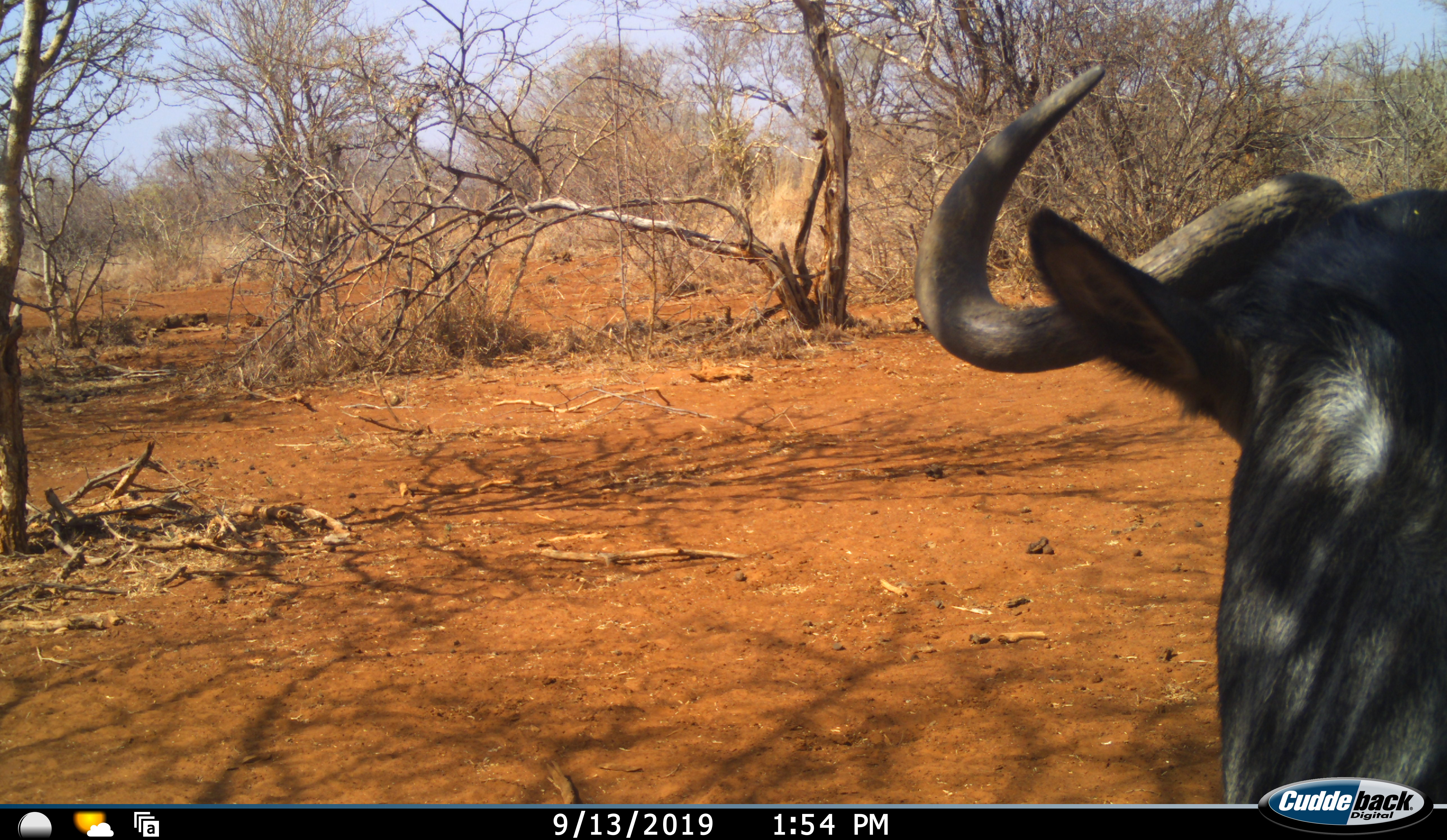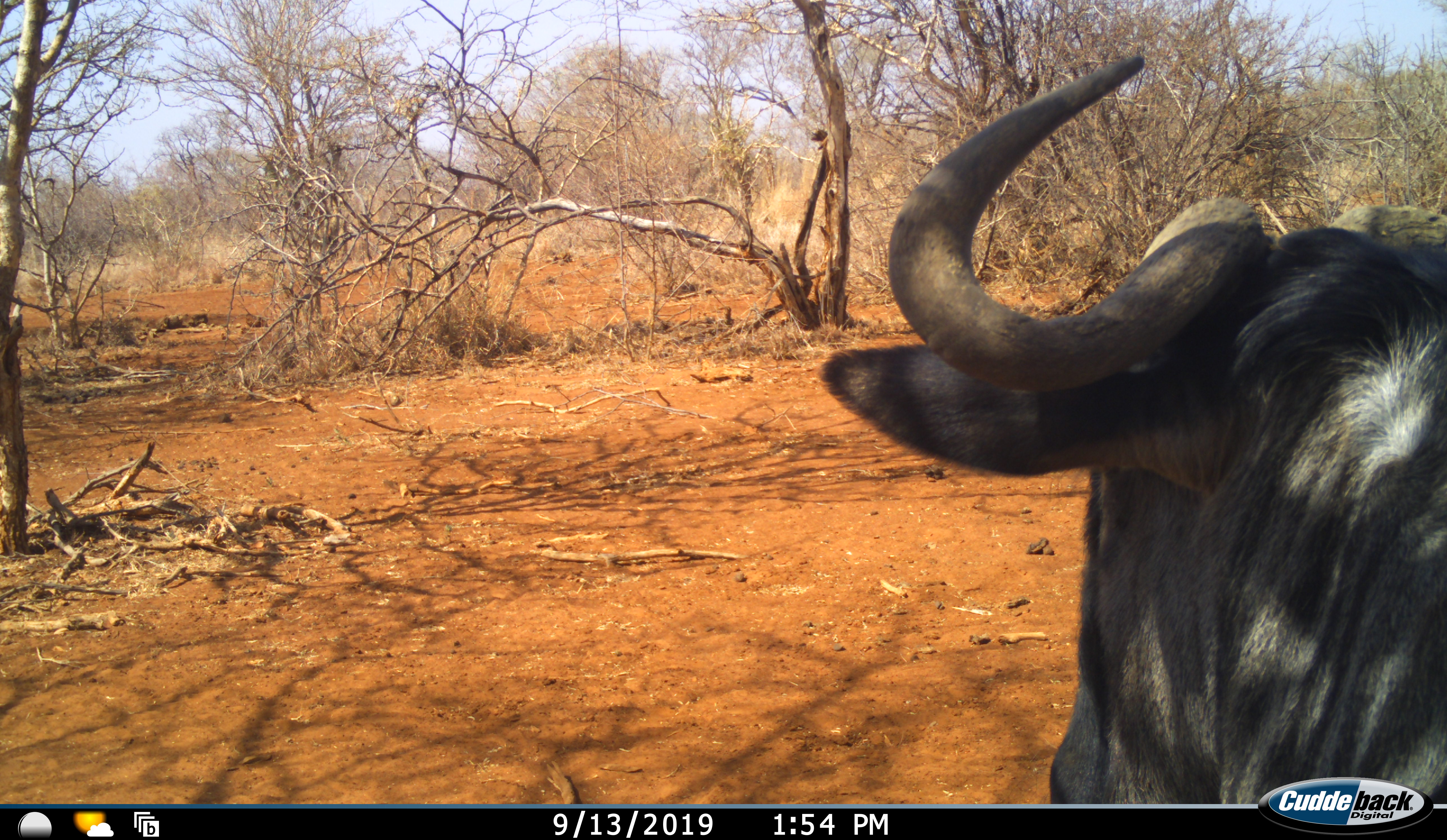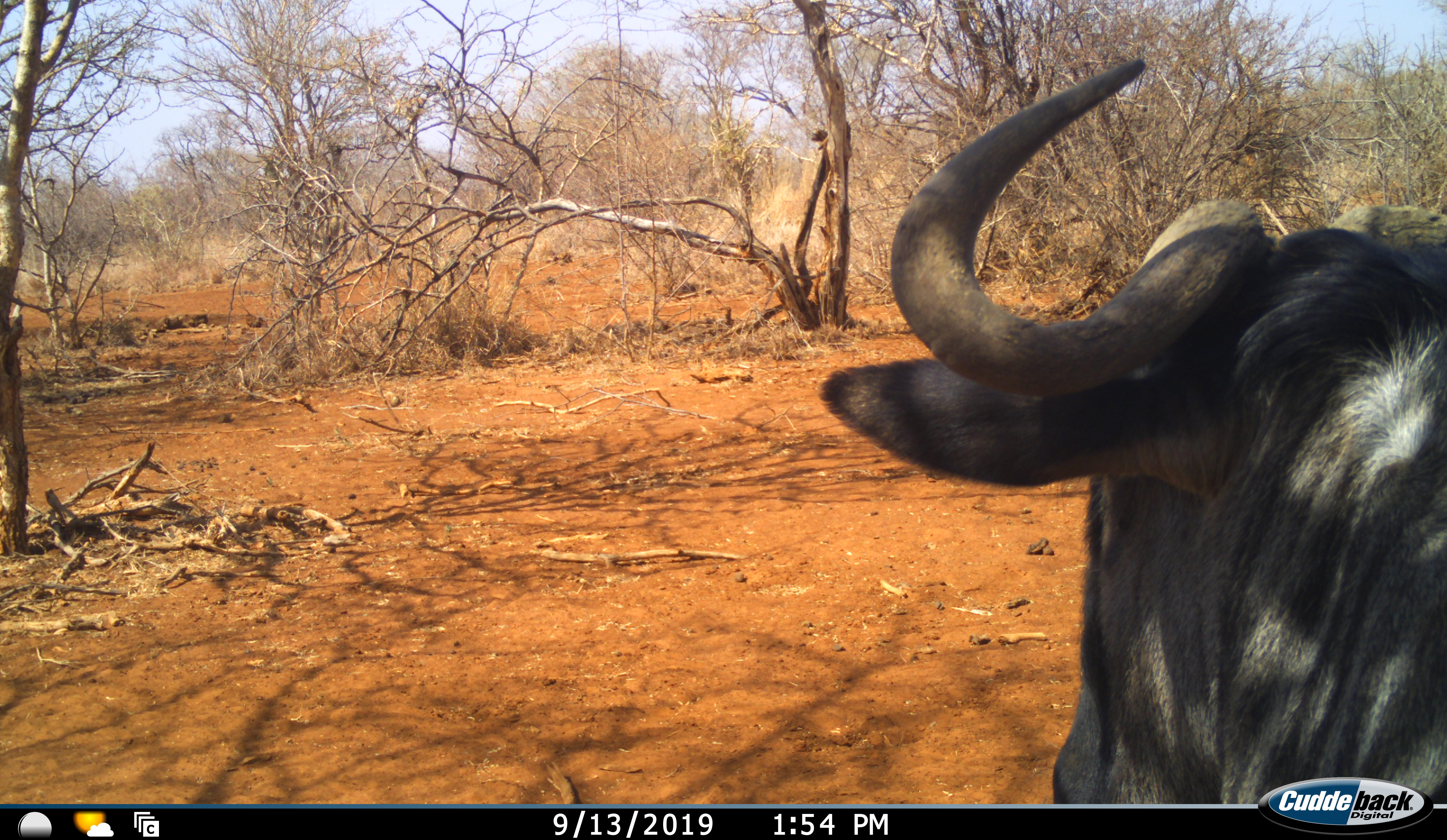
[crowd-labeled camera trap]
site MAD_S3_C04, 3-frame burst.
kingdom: Animalia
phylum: Chordata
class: Mammalia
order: Artiodactyla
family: Bovidae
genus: Connochaetes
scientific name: Connochaetes taurinus taurinus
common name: blue wildebeest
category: wildebeestblue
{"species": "wildebeestblue (blue wildebeest) (Connochaetes taurinus taurinus)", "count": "1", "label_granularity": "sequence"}